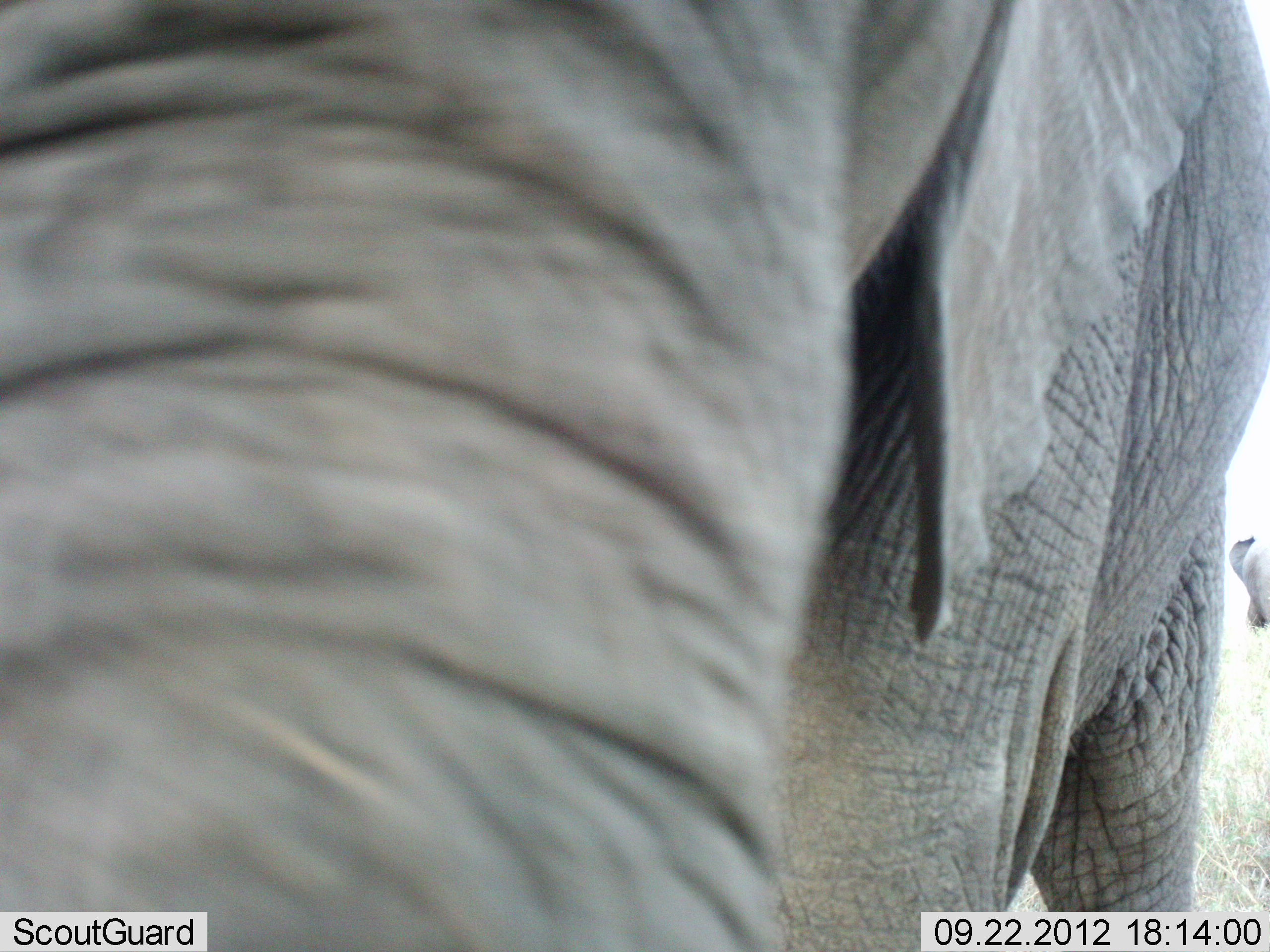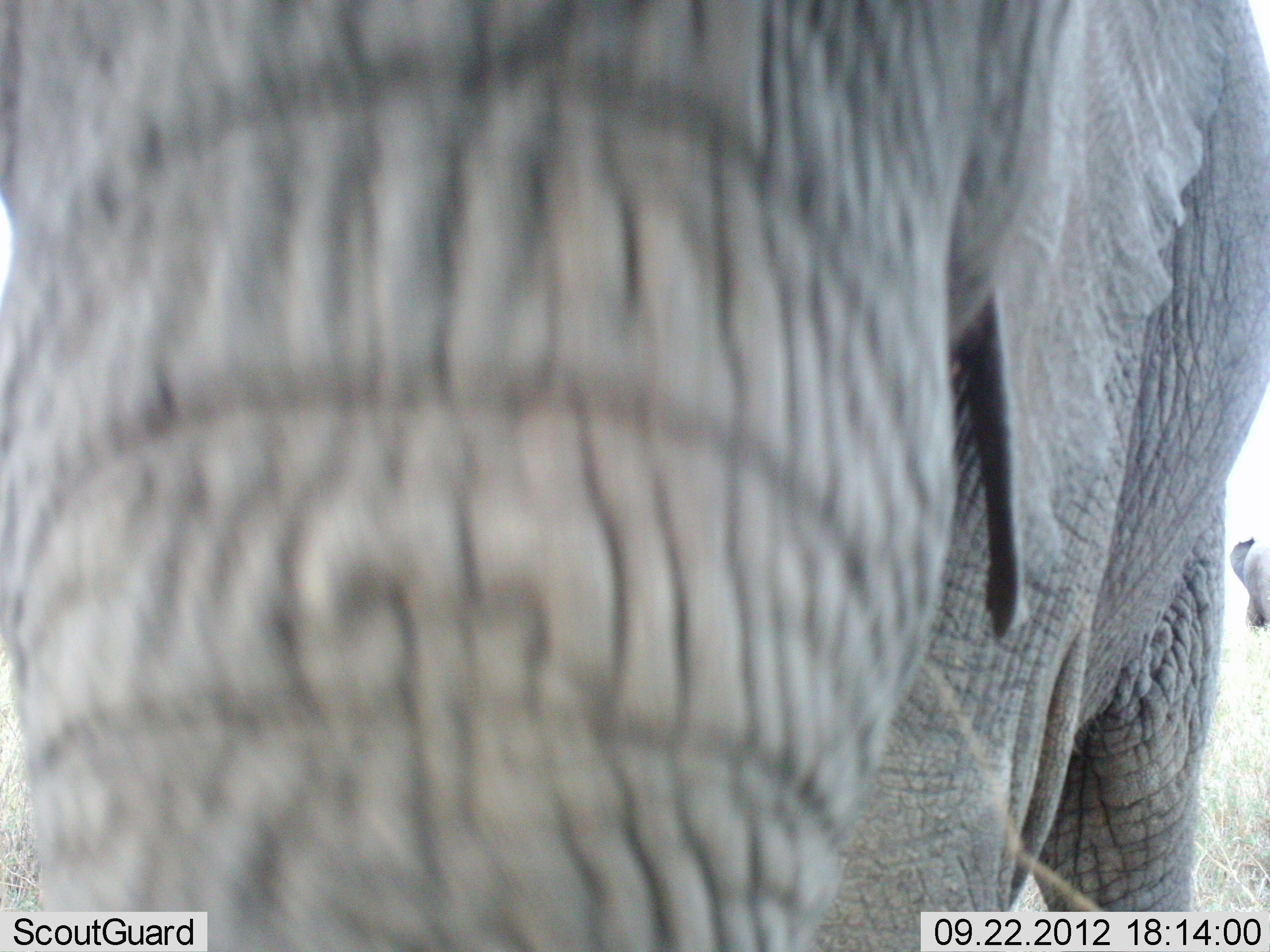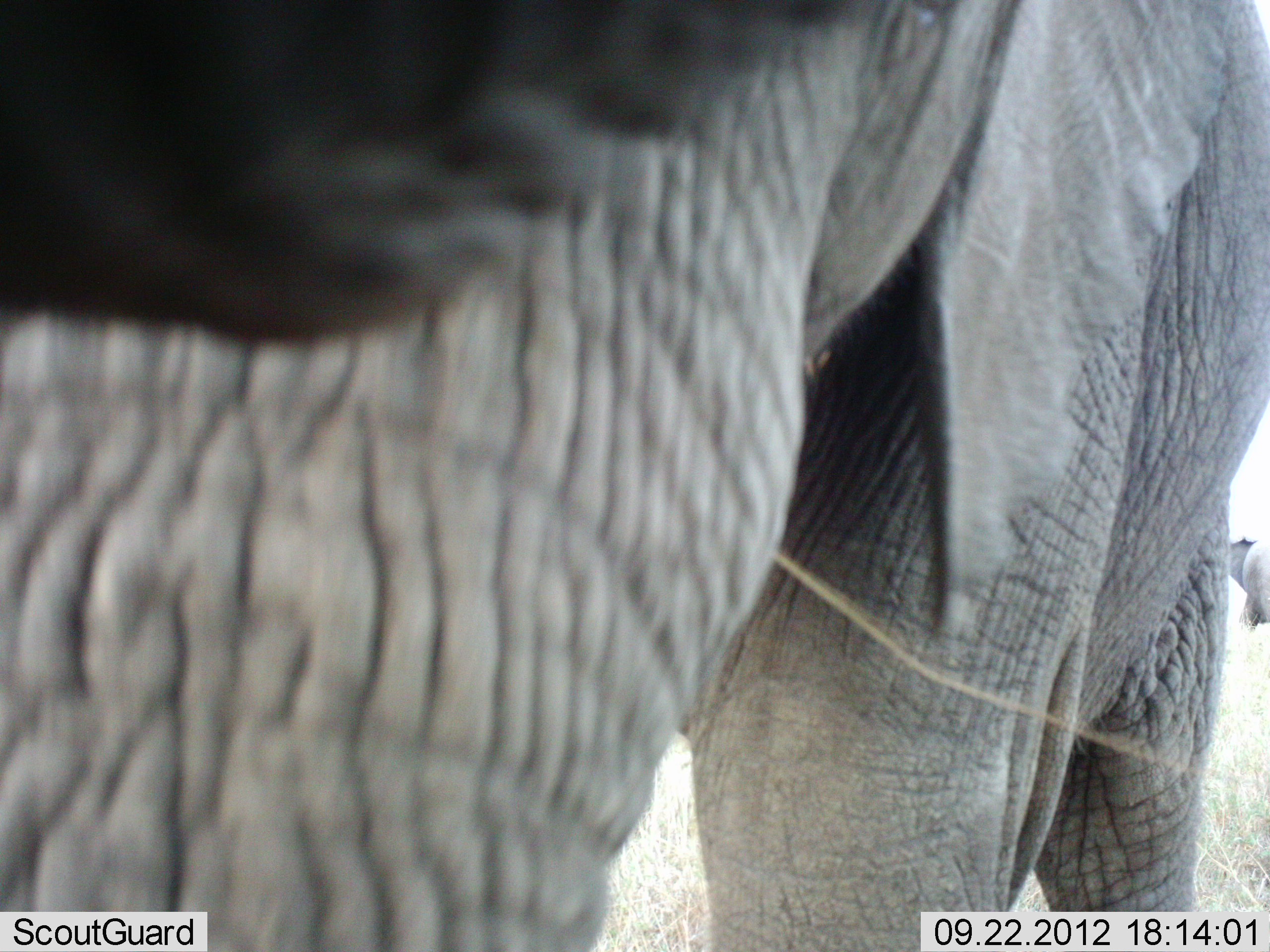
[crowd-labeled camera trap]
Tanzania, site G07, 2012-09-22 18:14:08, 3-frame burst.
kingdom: Animalia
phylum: Chordata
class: Mammalia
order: Proboscidea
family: Elephantidae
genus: Loxodonta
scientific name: Loxodonta africana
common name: african bush elephant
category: elephant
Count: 2.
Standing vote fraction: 100%.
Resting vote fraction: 0%.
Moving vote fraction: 0%.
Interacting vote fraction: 0%.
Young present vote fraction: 0%.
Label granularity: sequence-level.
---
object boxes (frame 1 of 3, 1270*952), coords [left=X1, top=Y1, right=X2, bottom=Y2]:
animal: [left=3, top=0, right=1270, bottom=952]; [left=1230, top=534, right=1268, bottom=630]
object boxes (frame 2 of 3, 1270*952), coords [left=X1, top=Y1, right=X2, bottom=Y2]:
animal: [left=3, top=0, right=1270, bottom=952]; [left=1230, top=534, right=1268, bottom=630]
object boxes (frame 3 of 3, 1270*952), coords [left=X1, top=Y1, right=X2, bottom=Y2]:
animal: [left=0, top=0, right=1270, bottom=952]; [left=1230, top=534, right=1268, bottom=630]